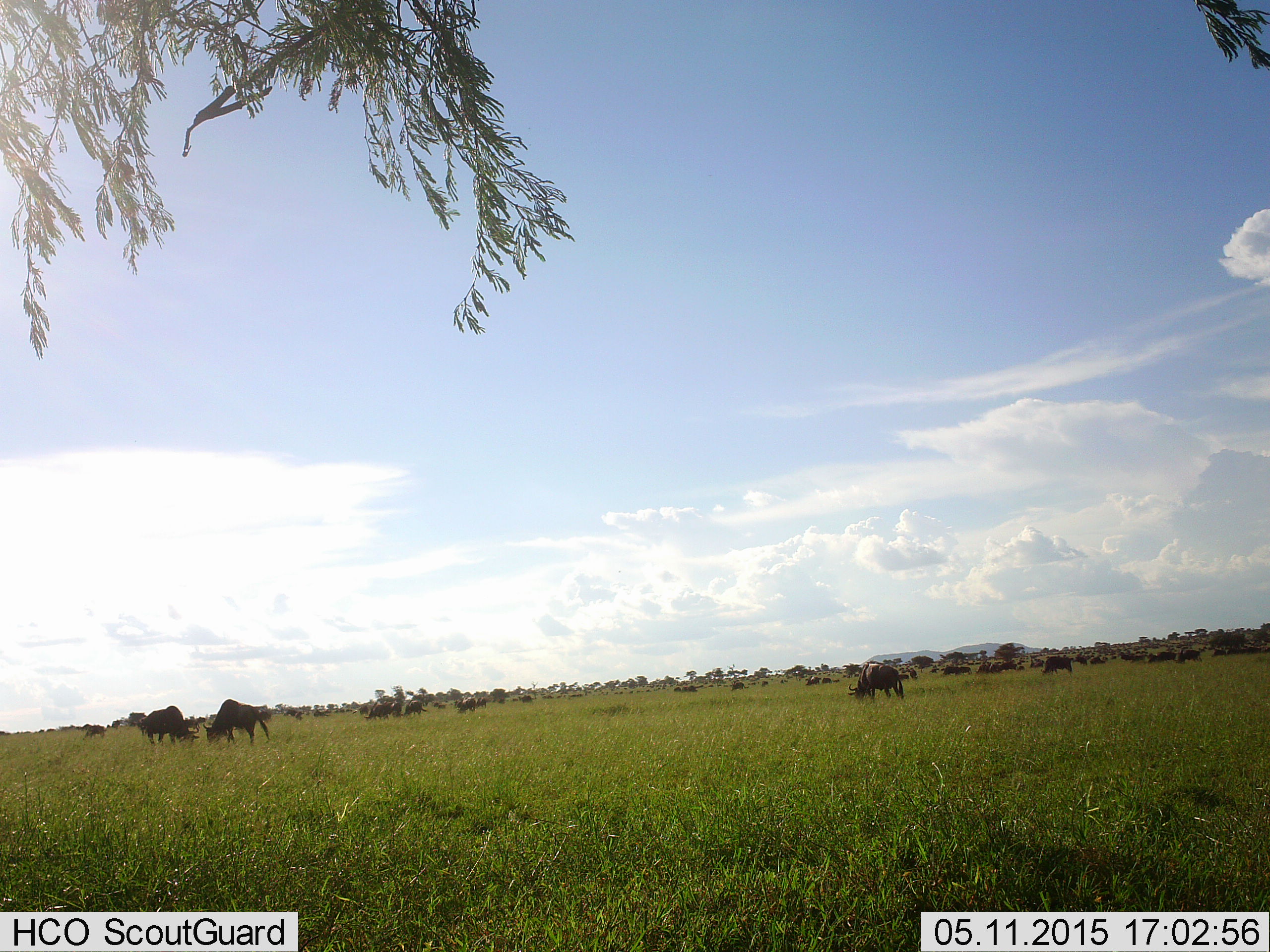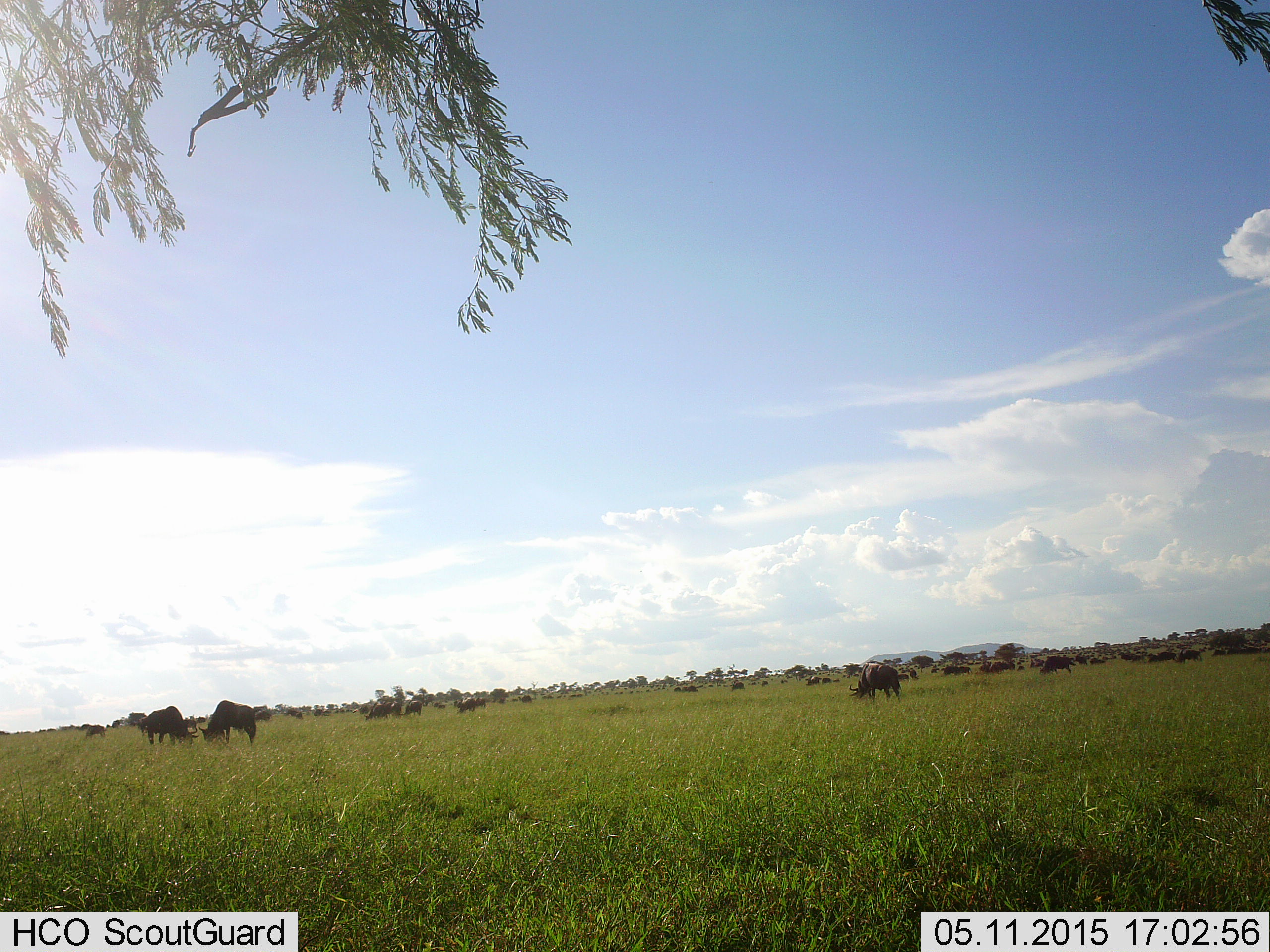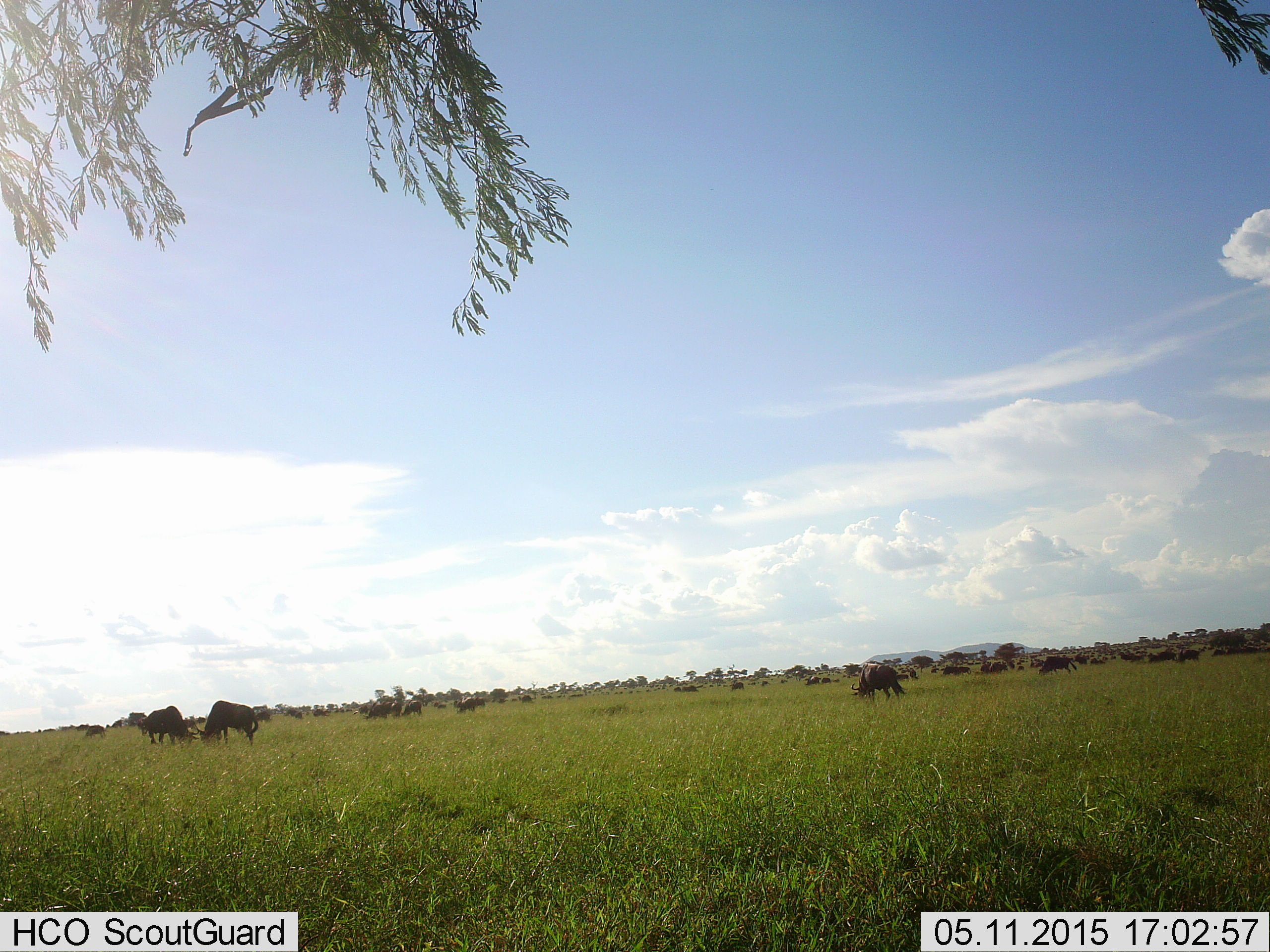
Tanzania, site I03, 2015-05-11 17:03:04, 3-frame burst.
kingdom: Animalia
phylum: Chordata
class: Mammalia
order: Artiodactyla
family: Bovidae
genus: Connochaetes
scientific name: Connochaetes taurinus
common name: blue wildebeest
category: wildebeest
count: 11-50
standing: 30%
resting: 10%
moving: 10%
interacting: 10%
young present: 0%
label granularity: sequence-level